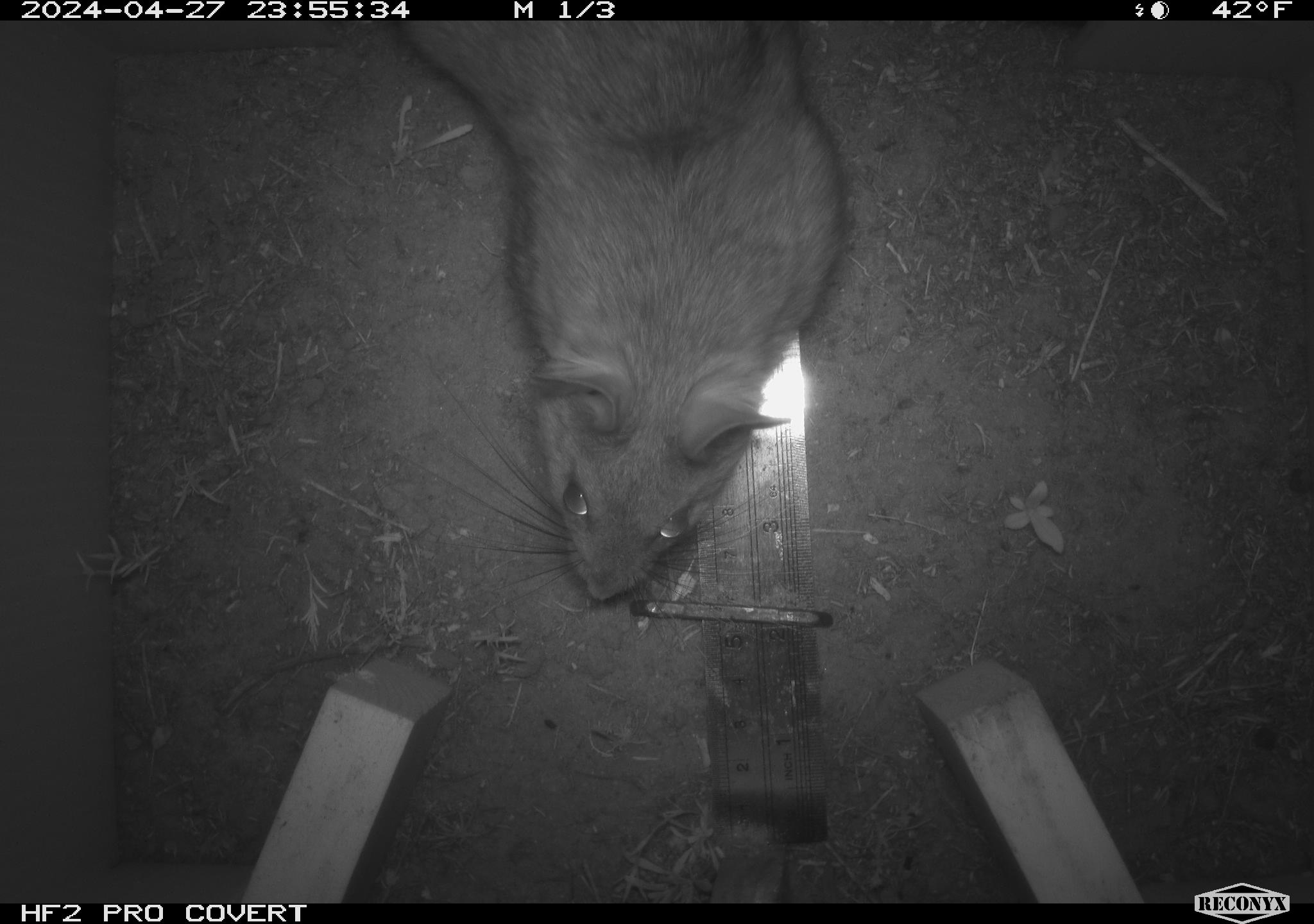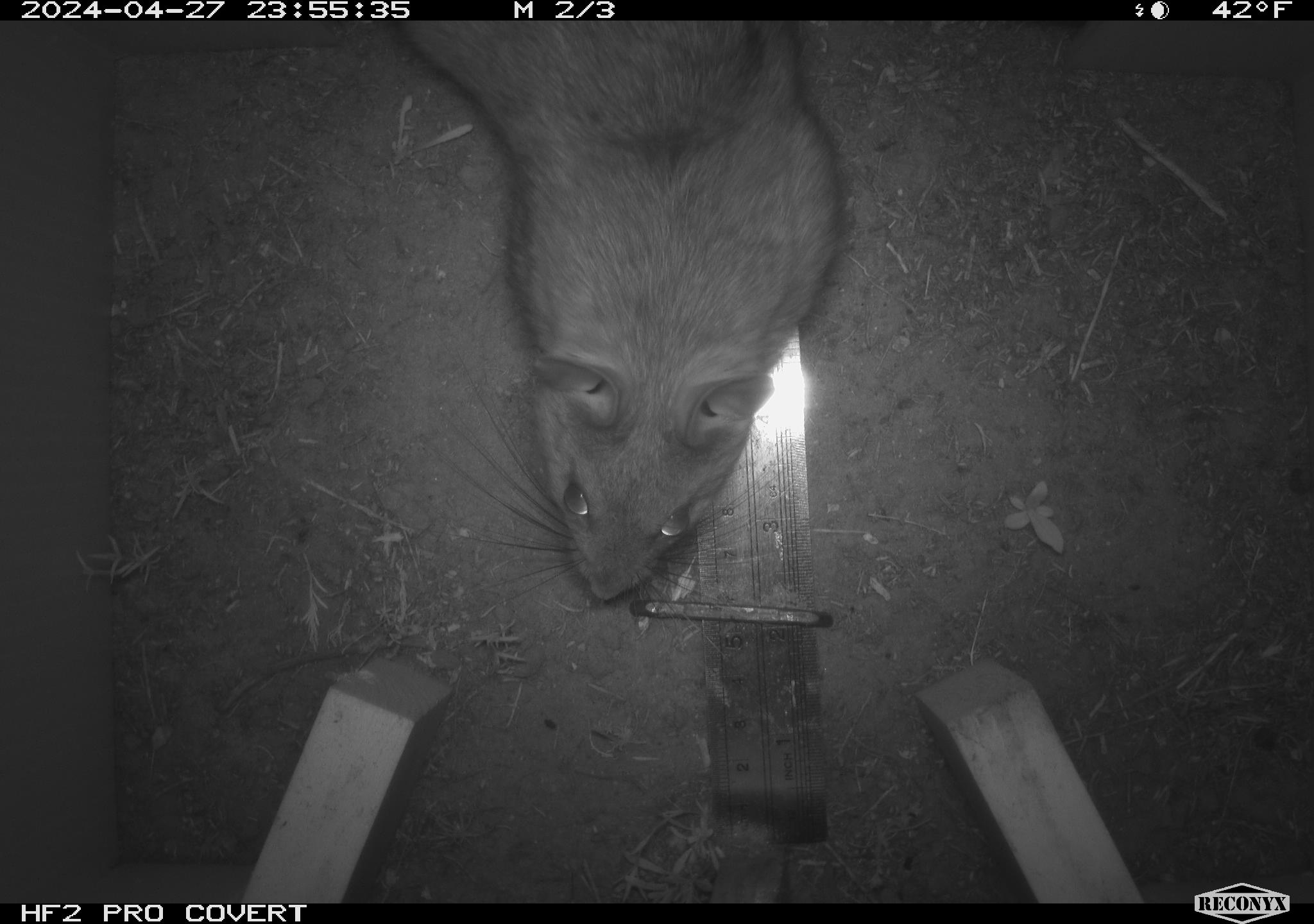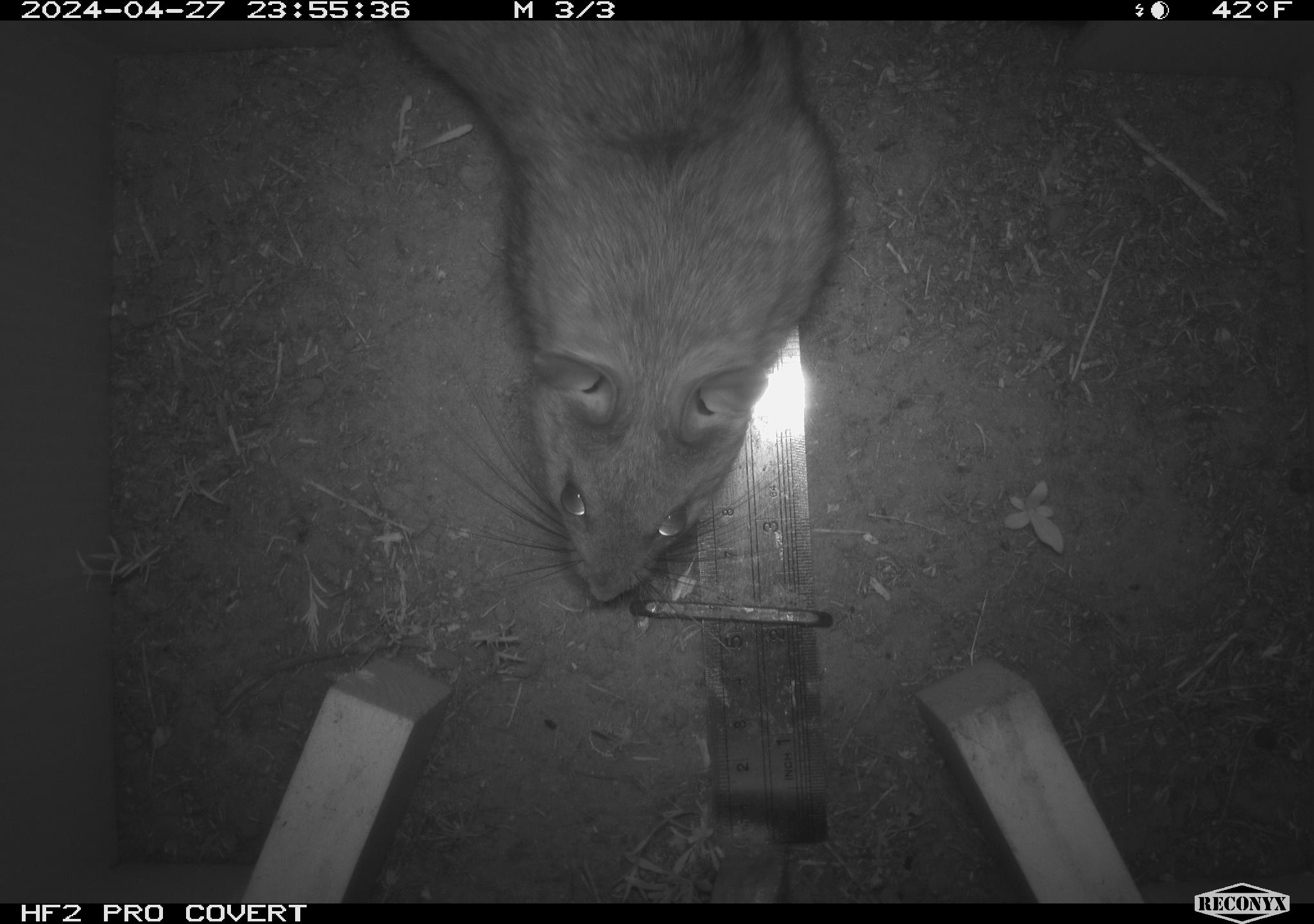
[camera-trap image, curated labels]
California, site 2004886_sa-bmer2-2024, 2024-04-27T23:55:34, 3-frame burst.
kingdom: Animalia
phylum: Chordata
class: Mammalia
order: Rodentia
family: Cricetidae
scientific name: Cricetidae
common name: hamsters, voles, lemmings, and allies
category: cricetidae family